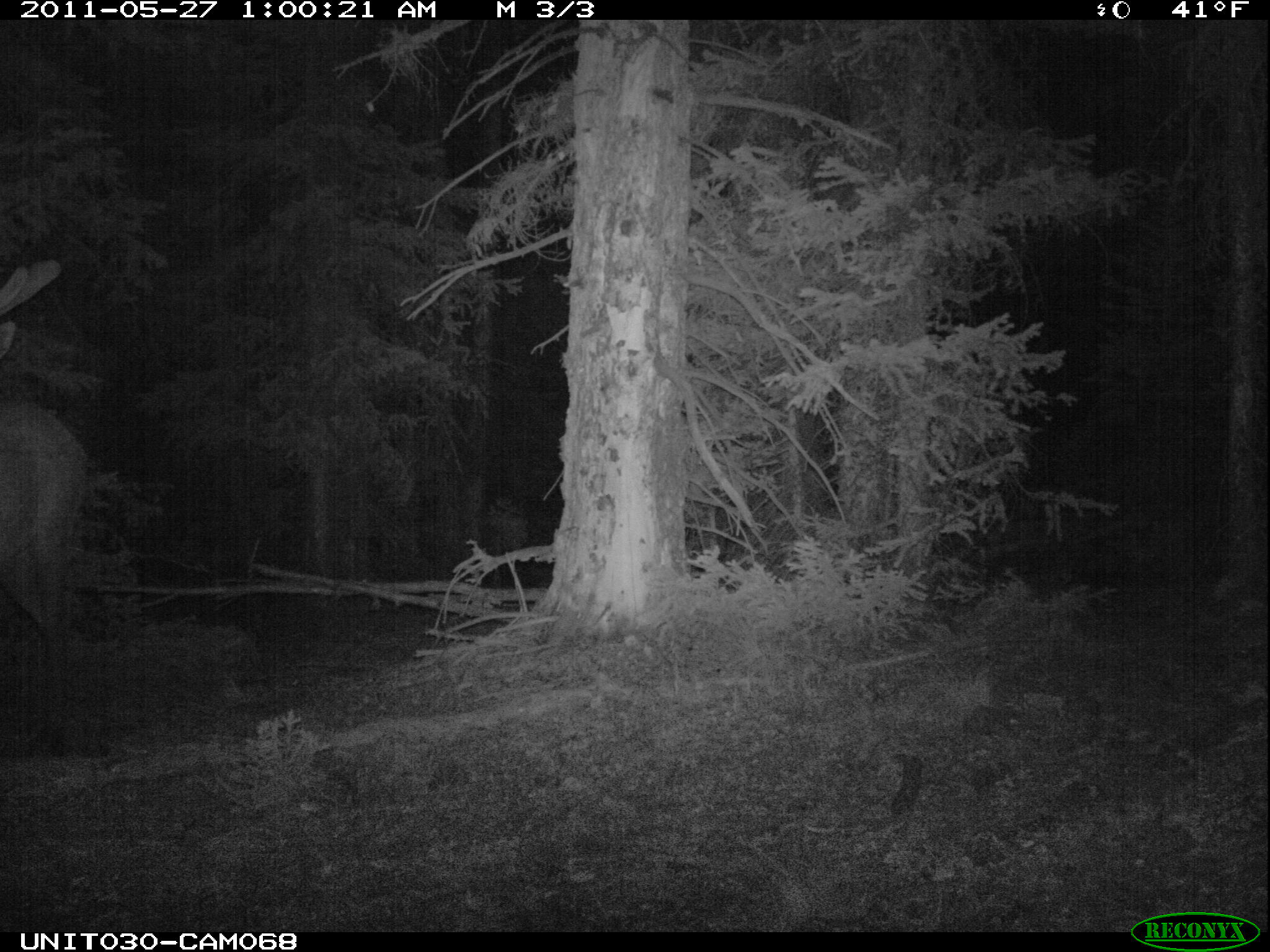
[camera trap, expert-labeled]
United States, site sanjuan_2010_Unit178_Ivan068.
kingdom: Animalia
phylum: Chordata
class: Mammalia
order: Artiodactyla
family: Cervidae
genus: Cervus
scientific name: Cervus elaphus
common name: red deer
Cervus elaphus (red deer).